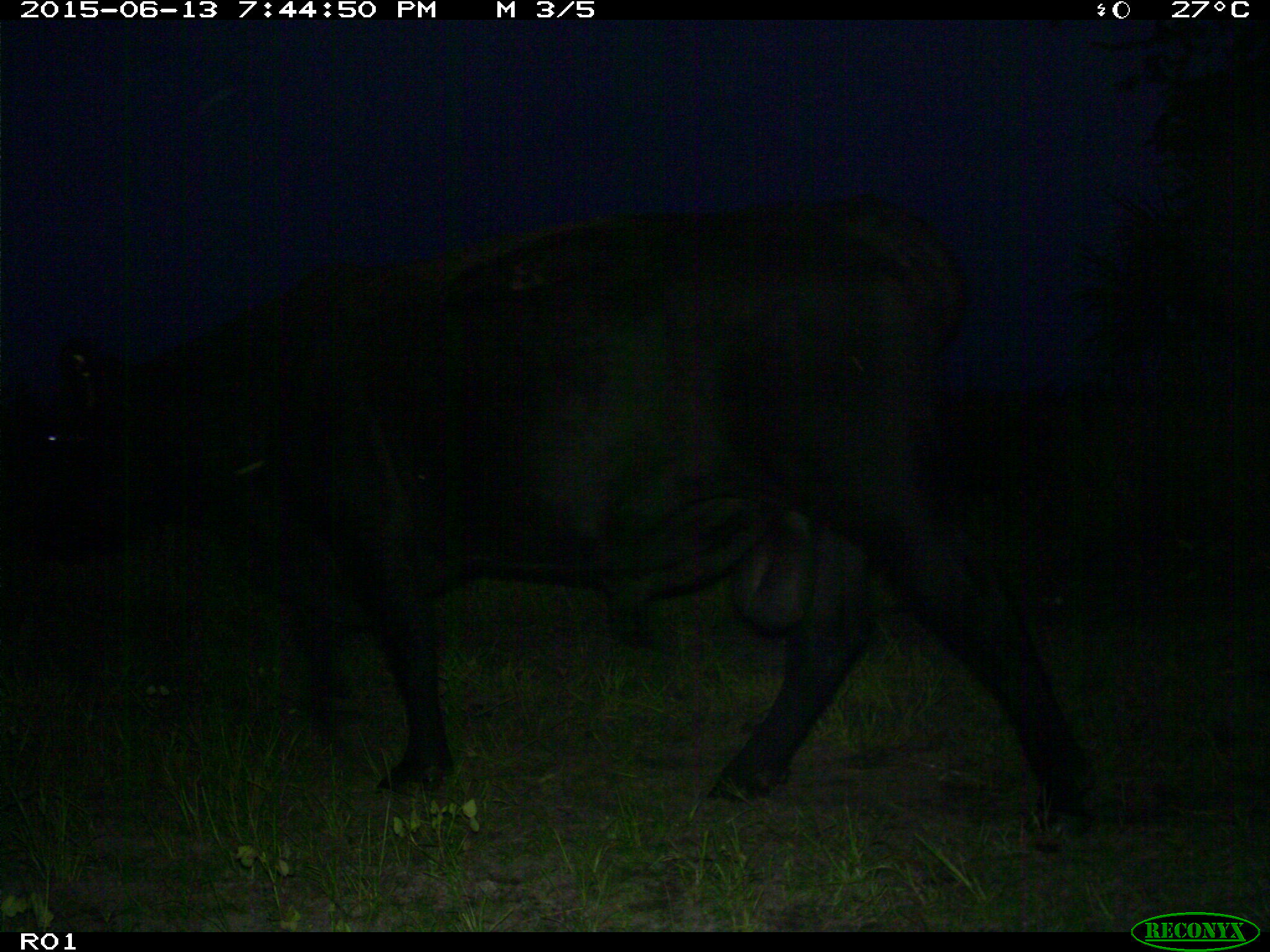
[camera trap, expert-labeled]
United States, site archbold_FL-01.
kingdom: Animalia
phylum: Chordata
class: Mammalia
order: Artiodactyla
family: Bovidae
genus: Bos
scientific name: Bos taurus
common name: domestic cow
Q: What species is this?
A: Bos taurus (domestic cow).